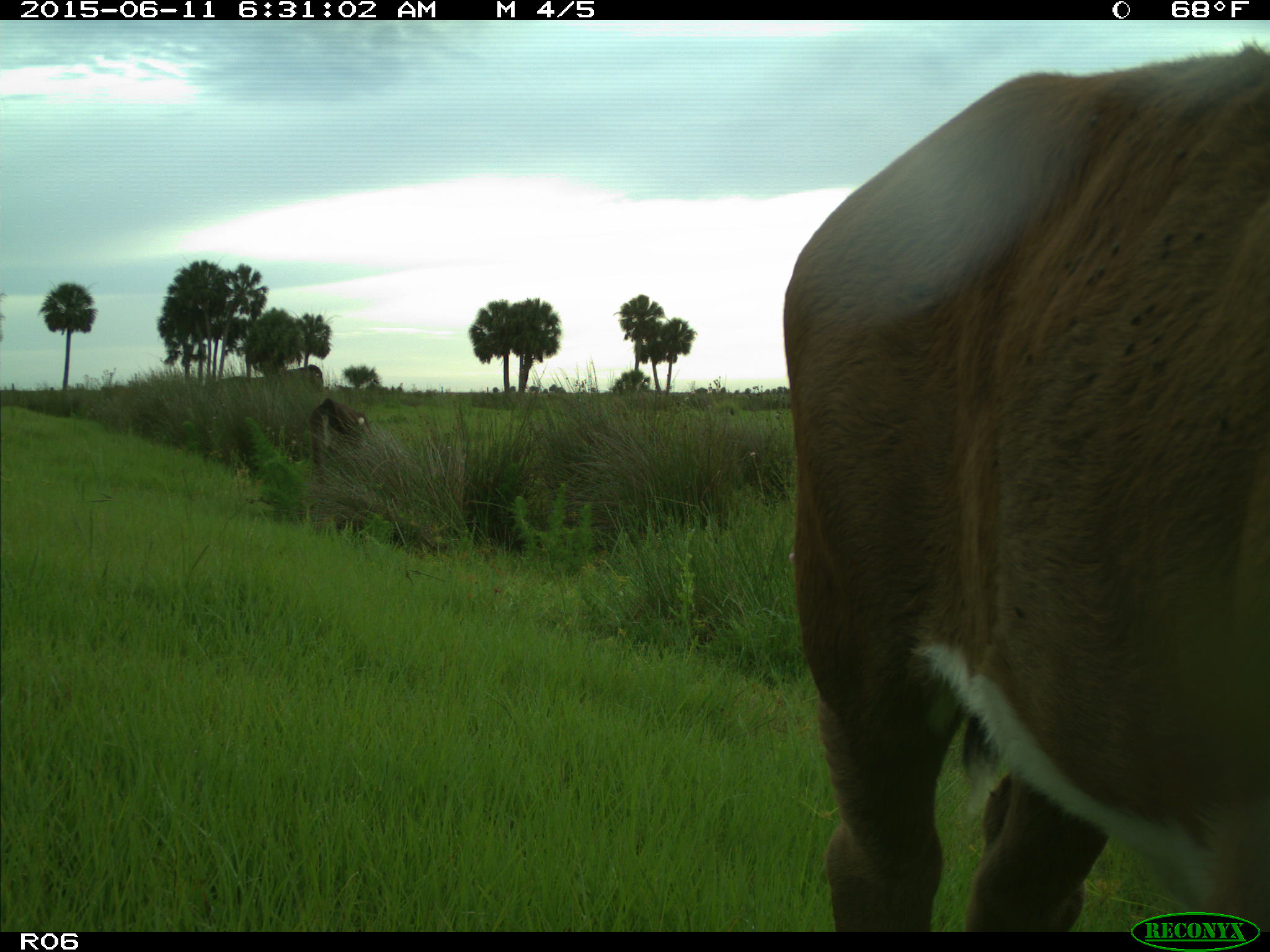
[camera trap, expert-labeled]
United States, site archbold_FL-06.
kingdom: Animalia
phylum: Chordata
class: Mammalia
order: Artiodactyla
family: Bovidae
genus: Bos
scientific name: Bos taurus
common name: domestic cow